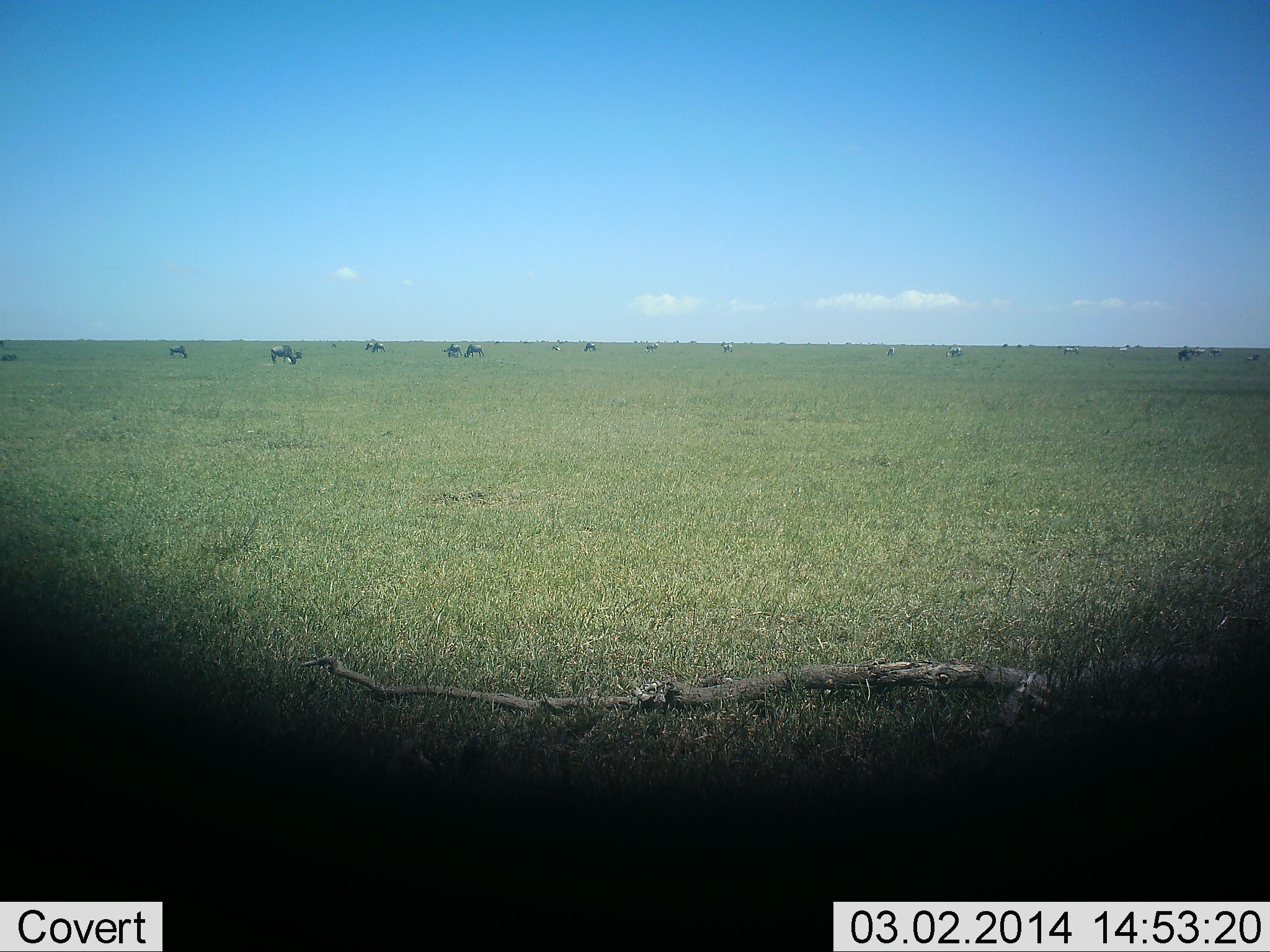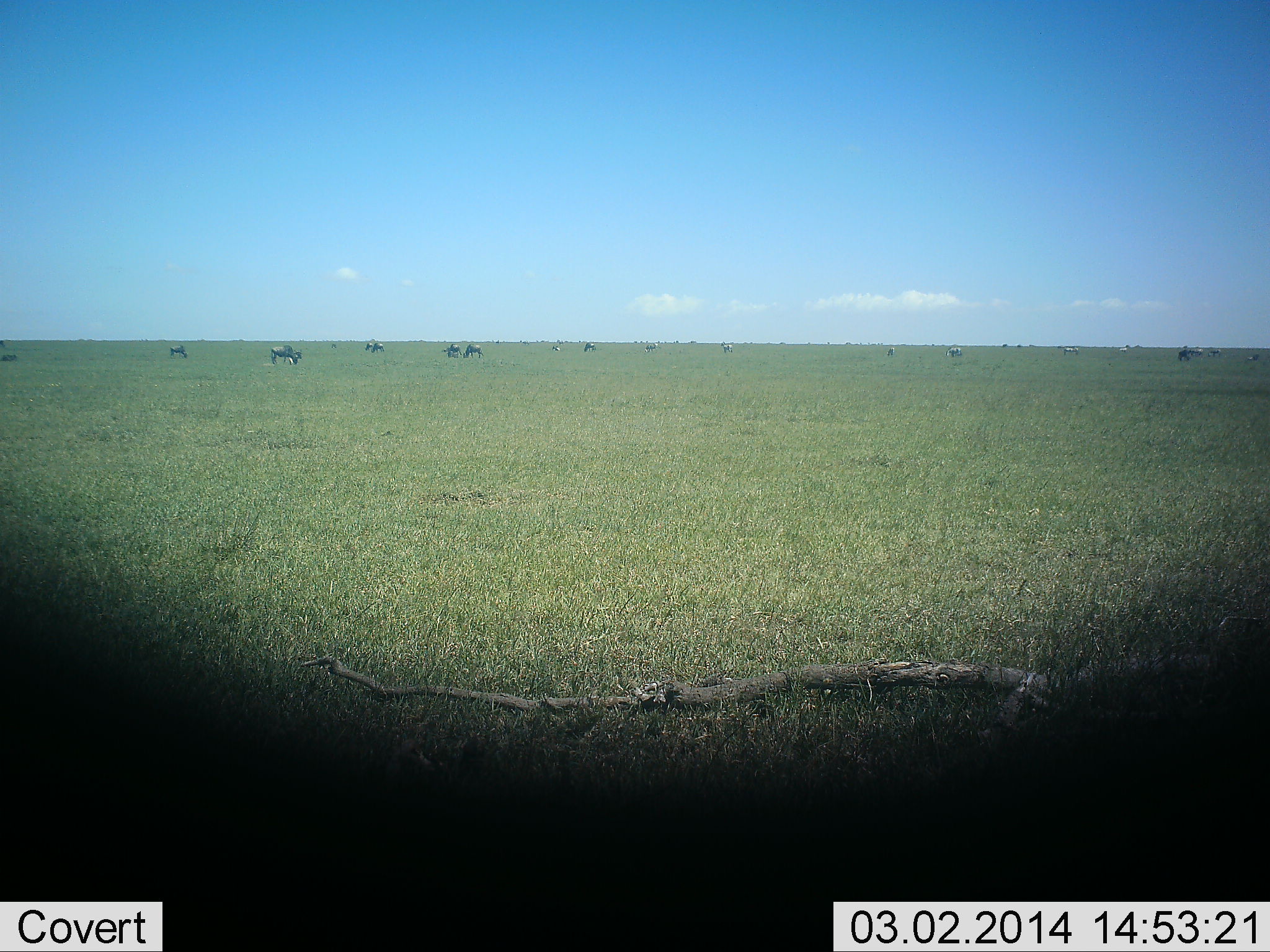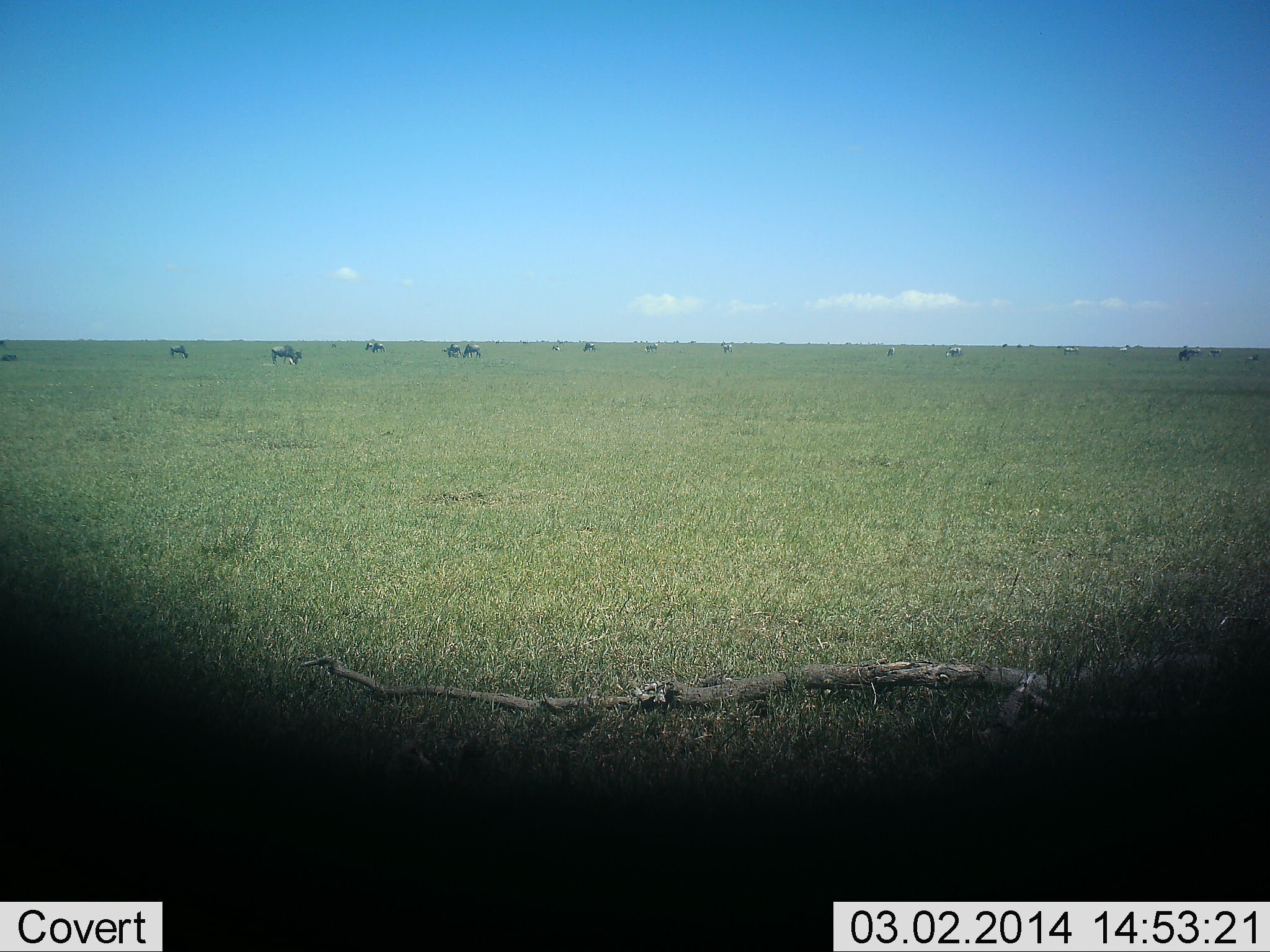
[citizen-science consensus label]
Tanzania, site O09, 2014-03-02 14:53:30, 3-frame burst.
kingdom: Animalia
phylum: Chordata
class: Mammalia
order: Artiodactyla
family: Bovidae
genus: Connochaetes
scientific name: Connochaetes taurinus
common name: blue wildebeest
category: wildebeest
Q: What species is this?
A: Wildebeest (blue wildebeest) (Connochaetes taurinus).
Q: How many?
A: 11-50.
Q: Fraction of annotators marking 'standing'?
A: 50%.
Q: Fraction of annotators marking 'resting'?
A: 20%.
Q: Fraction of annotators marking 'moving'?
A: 0%.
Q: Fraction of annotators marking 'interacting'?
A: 0%.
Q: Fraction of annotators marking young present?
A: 0%.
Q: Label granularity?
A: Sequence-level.